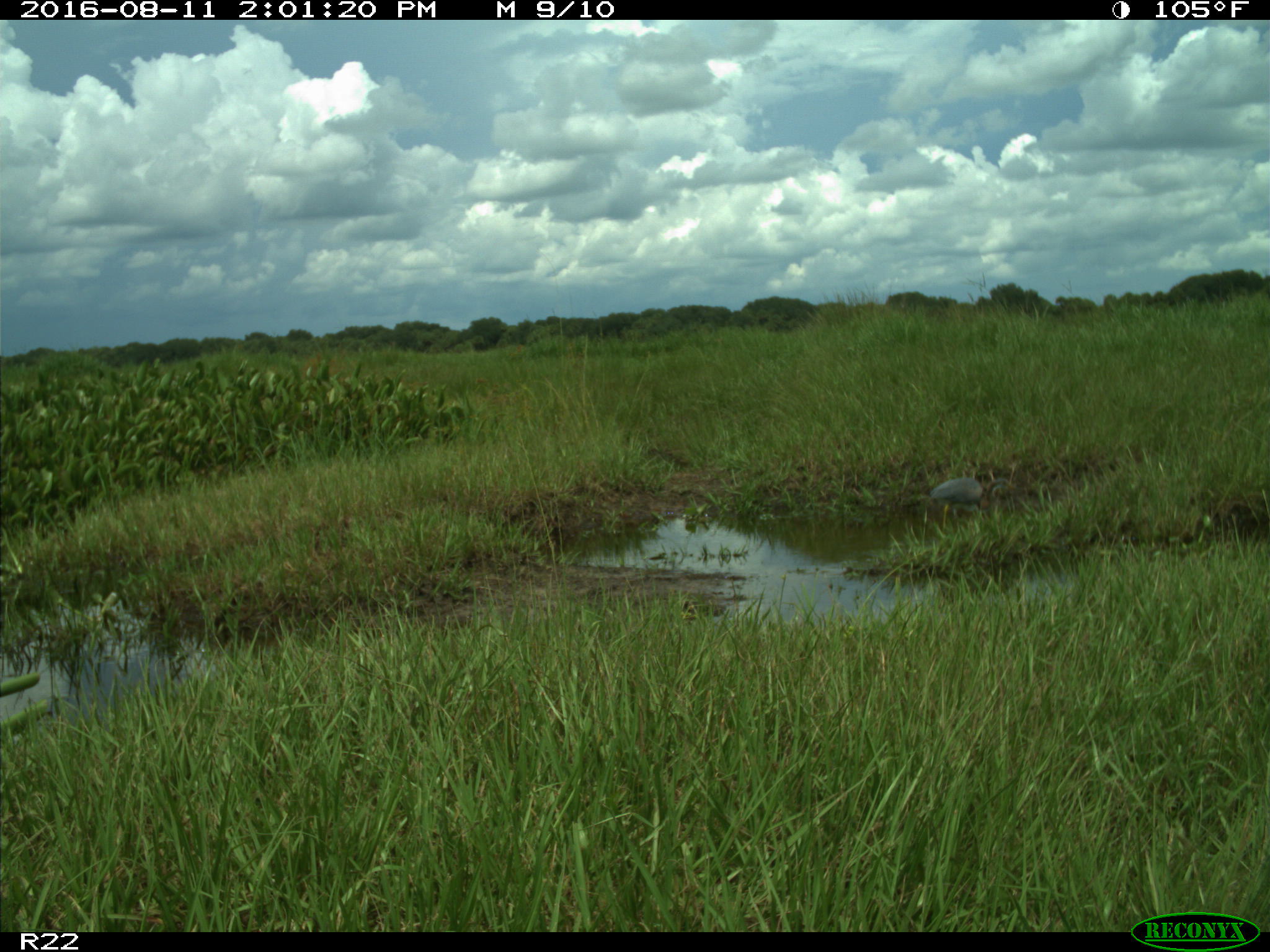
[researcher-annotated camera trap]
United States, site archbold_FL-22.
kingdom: Animalia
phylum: Chordata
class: Aves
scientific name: Aves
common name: birds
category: unidentified bird